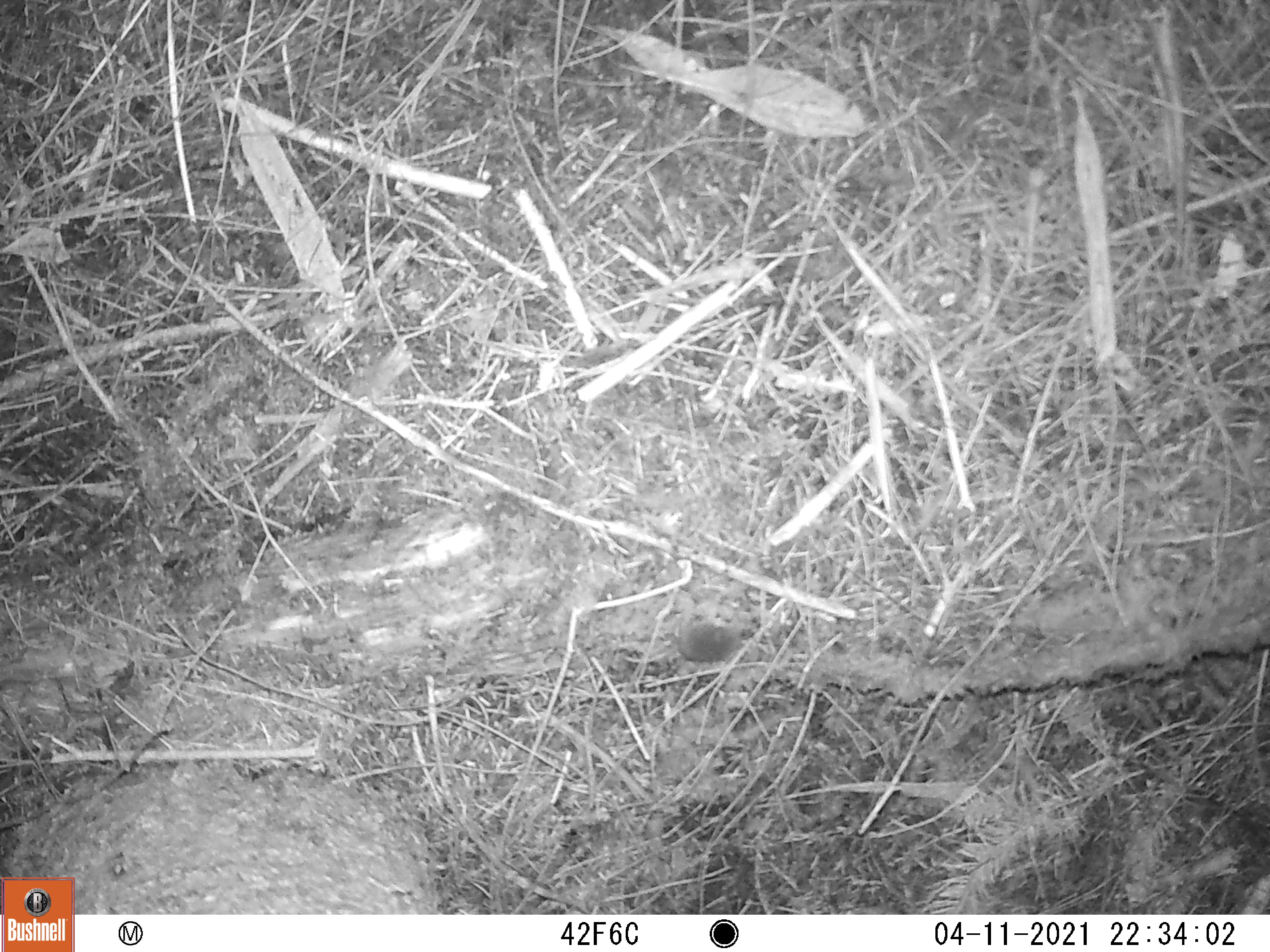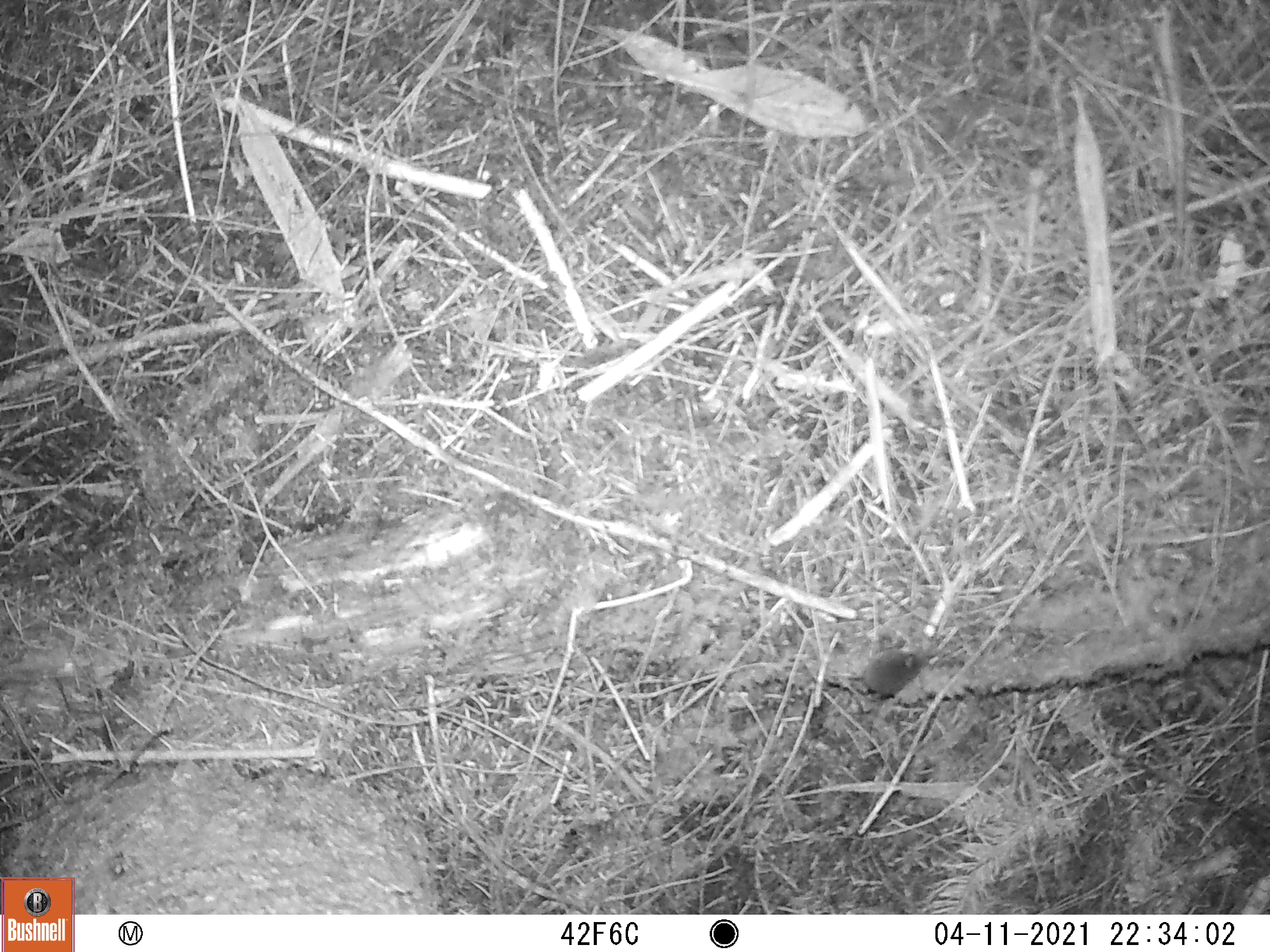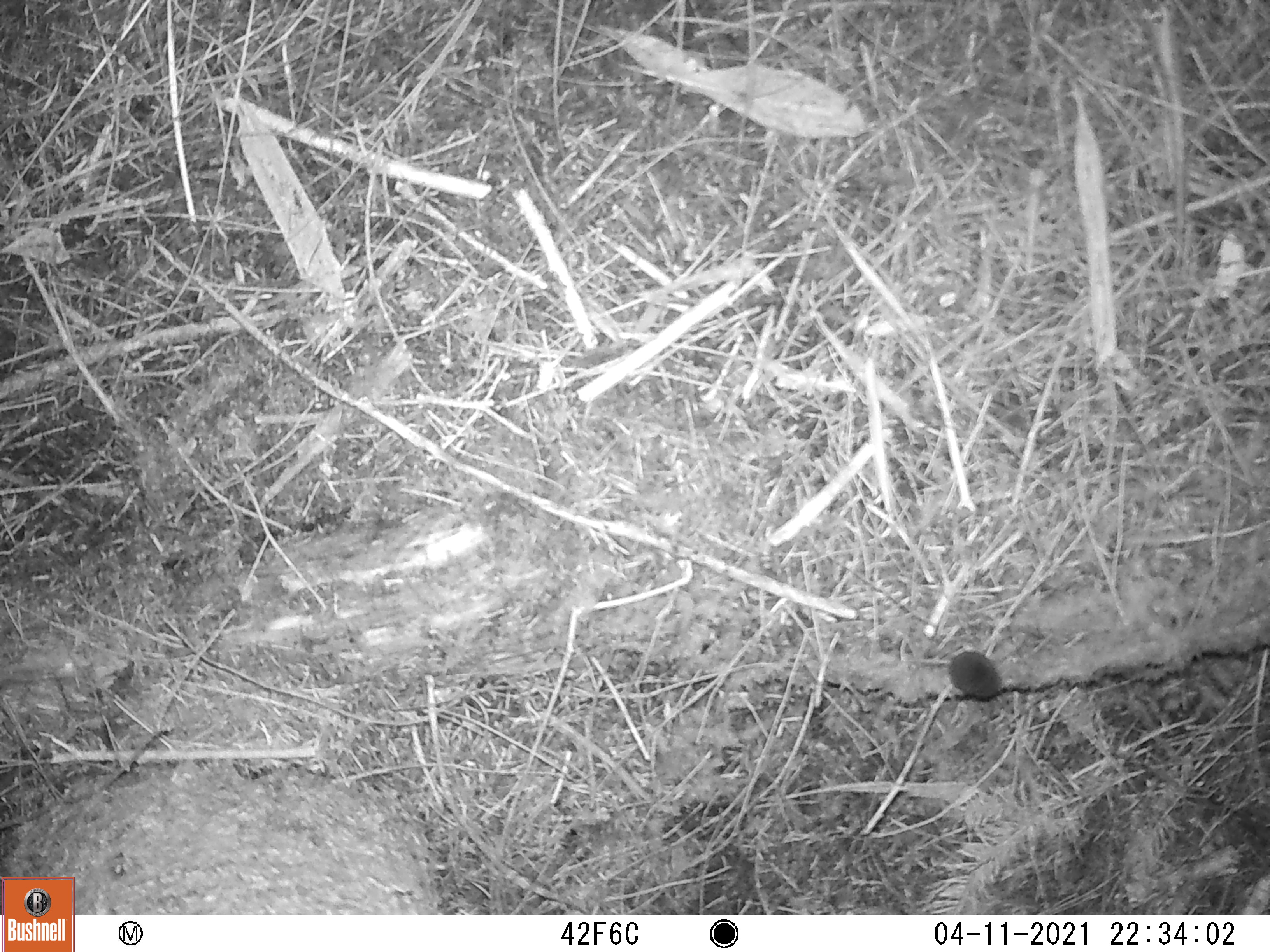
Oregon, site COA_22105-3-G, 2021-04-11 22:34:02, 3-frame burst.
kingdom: Animalia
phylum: Chordata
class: Mammalia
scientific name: Mammalia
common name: small mammal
Small mammal (Mammalia).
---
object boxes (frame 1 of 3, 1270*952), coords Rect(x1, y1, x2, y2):
small mammal: Rect(608, 589, 774, 699)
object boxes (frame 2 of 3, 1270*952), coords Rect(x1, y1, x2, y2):
small mammal: Rect(774, 602, 966, 737)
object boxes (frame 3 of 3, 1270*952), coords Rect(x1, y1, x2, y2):
small mammal: Rect(833, 605, 1043, 747)